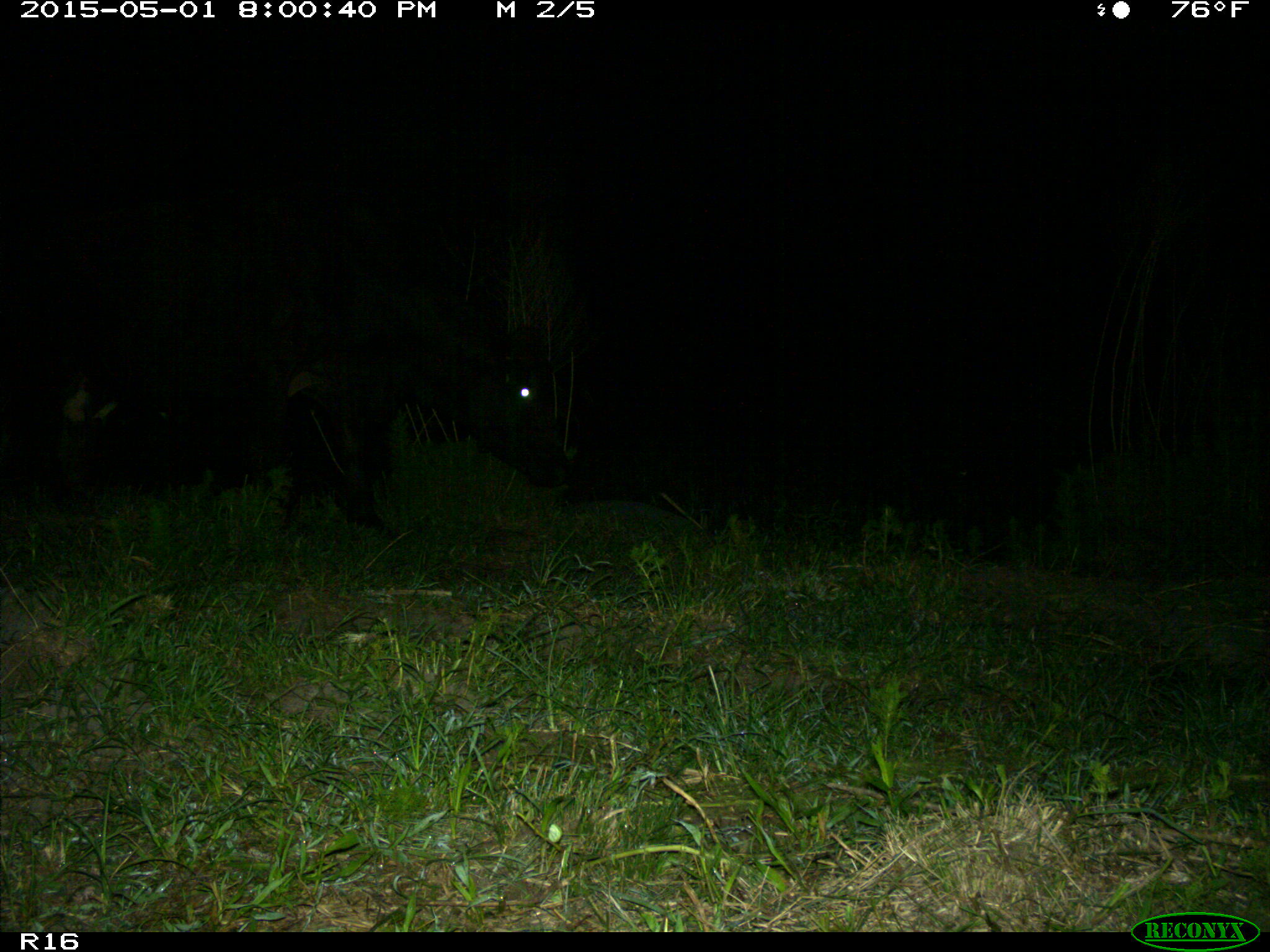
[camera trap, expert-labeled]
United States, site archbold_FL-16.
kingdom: Animalia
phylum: Chordata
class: Mammalia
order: Artiodactyla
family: Bovidae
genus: Bos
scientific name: Bos taurus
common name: domestic cow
Bos taurus (domestic cow).